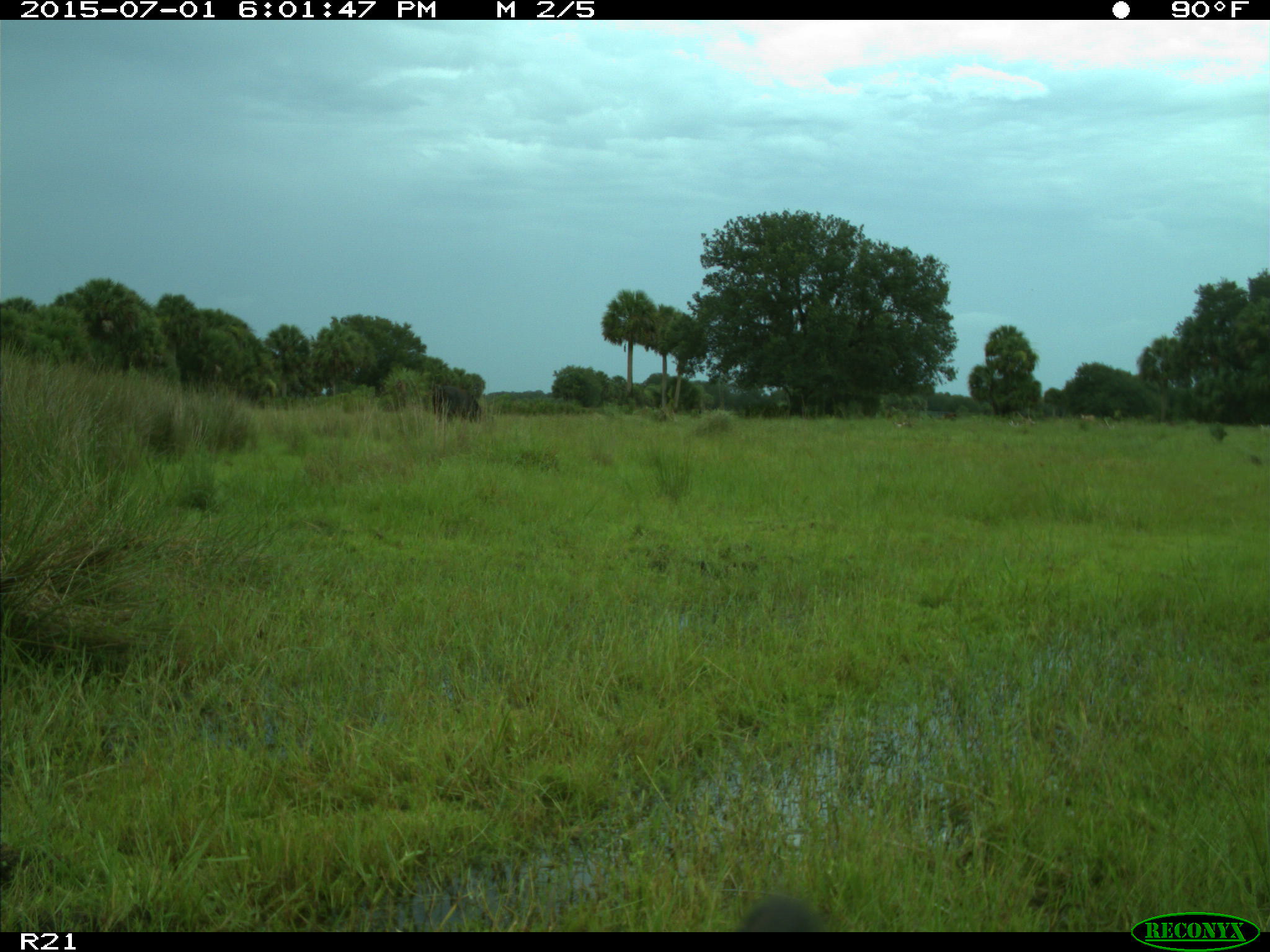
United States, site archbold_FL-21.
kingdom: Animalia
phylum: Chordata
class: Mammalia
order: Artiodactyla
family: Bovidae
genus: Bos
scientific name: Bos taurus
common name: domestic cow